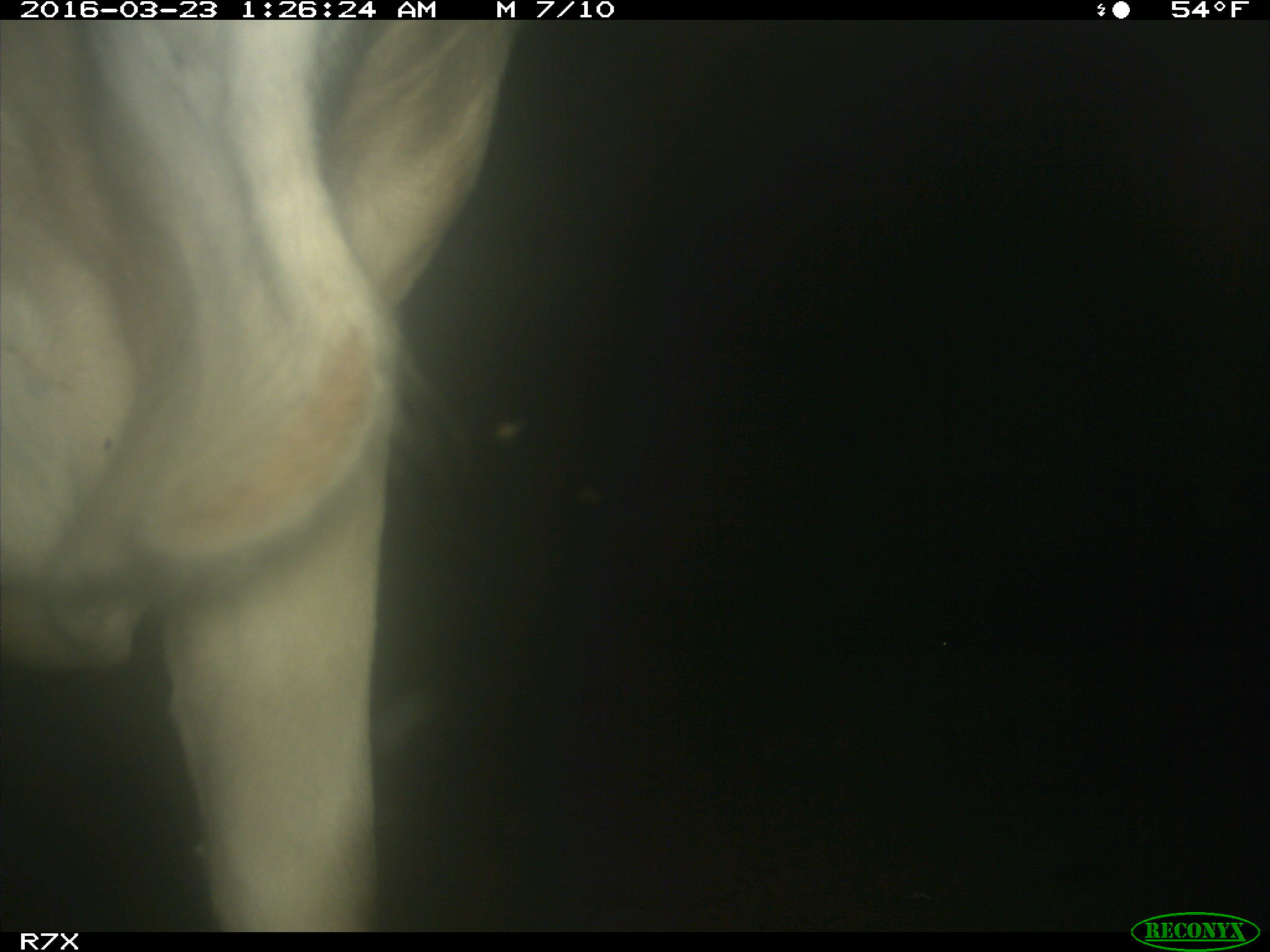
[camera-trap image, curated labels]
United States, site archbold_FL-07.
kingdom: Animalia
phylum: Chordata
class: Mammalia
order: Artiodactyla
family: Bovidae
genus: Bos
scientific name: Bos taurus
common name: domestic cow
Bos taurus (domestic cow).